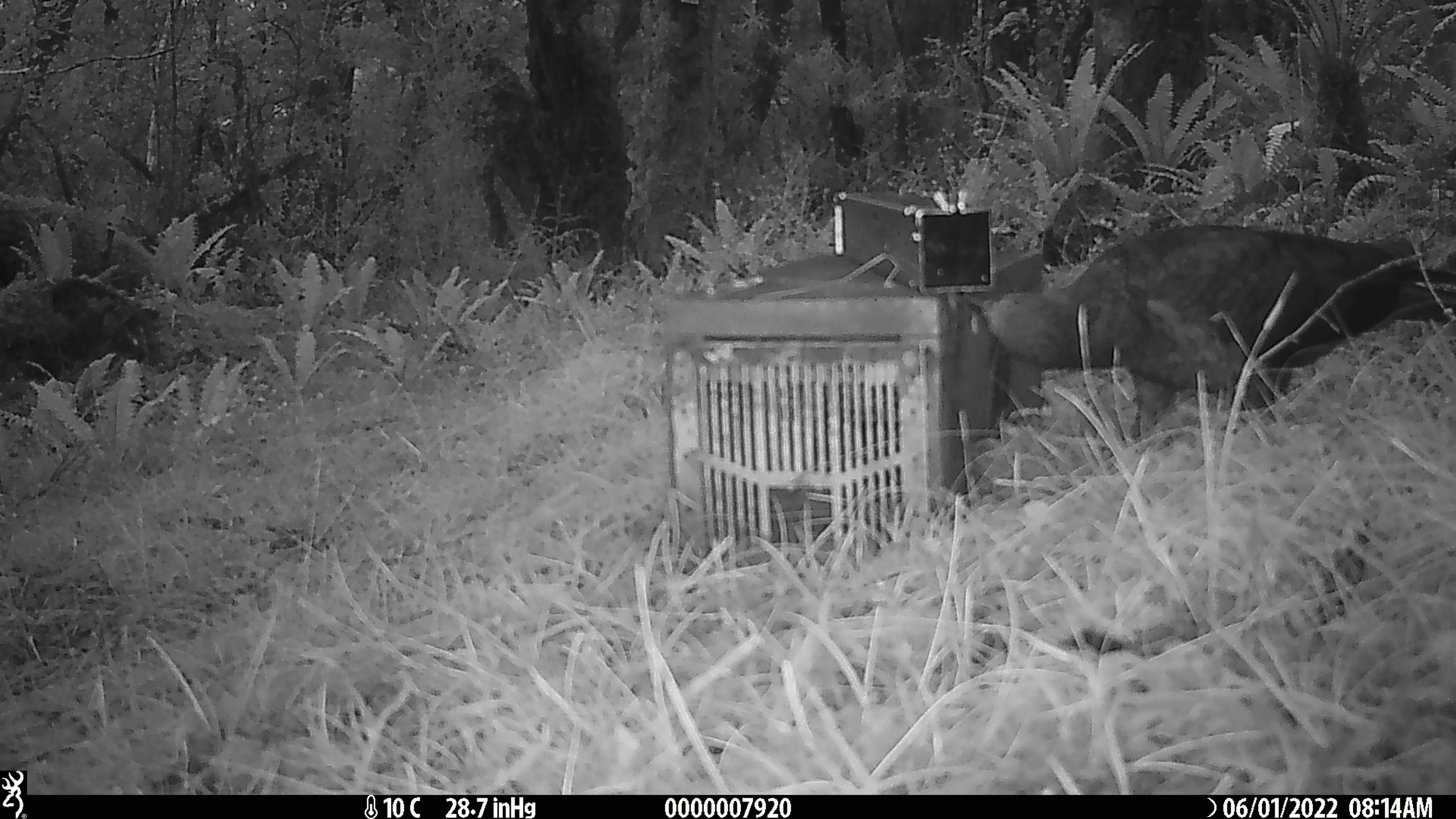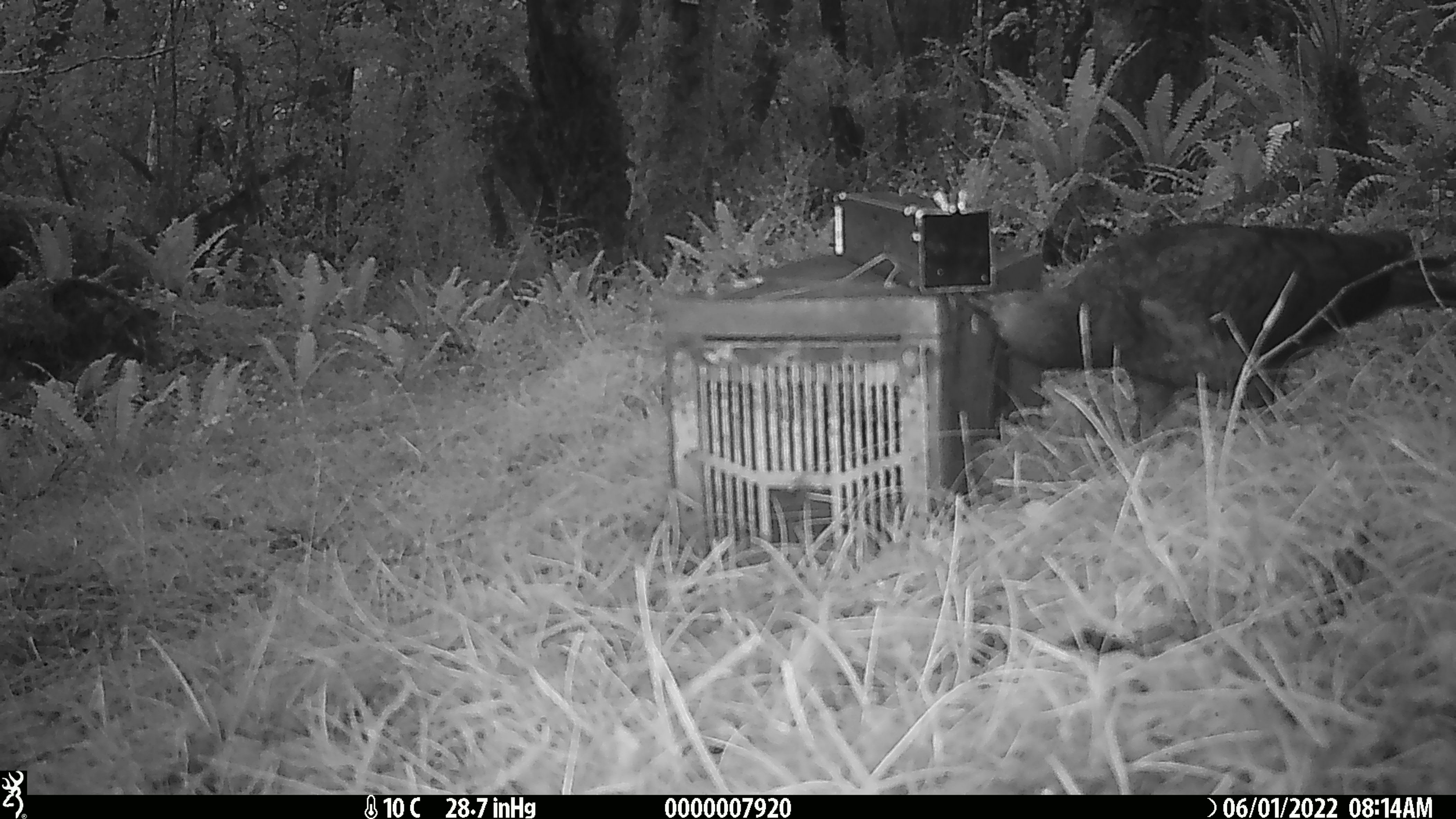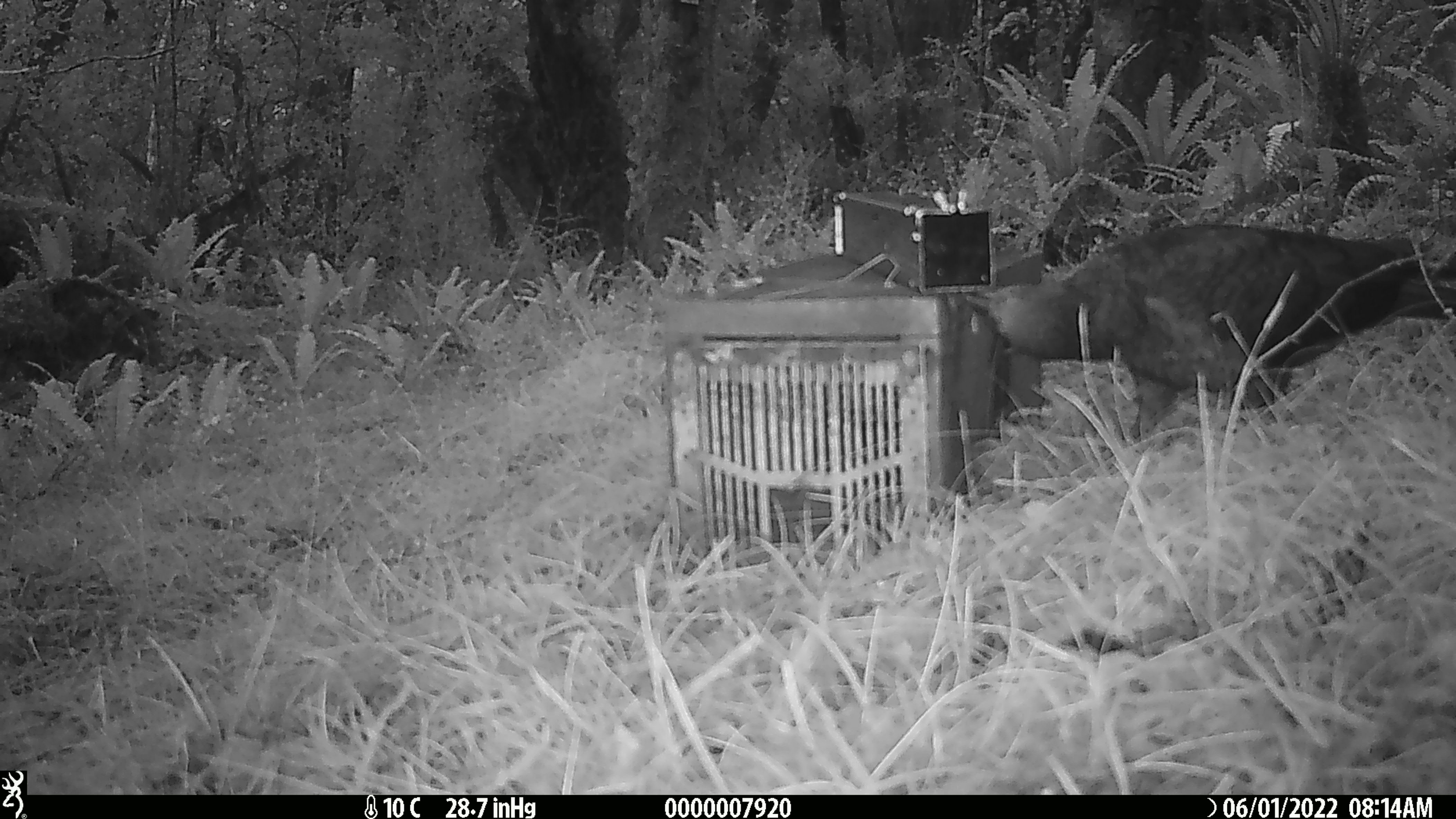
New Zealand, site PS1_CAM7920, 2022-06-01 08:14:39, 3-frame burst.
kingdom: Animalia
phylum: Chordata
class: Aves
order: Psittaciformes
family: Strigopidae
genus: Nestor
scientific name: Nestor notabilis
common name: kea